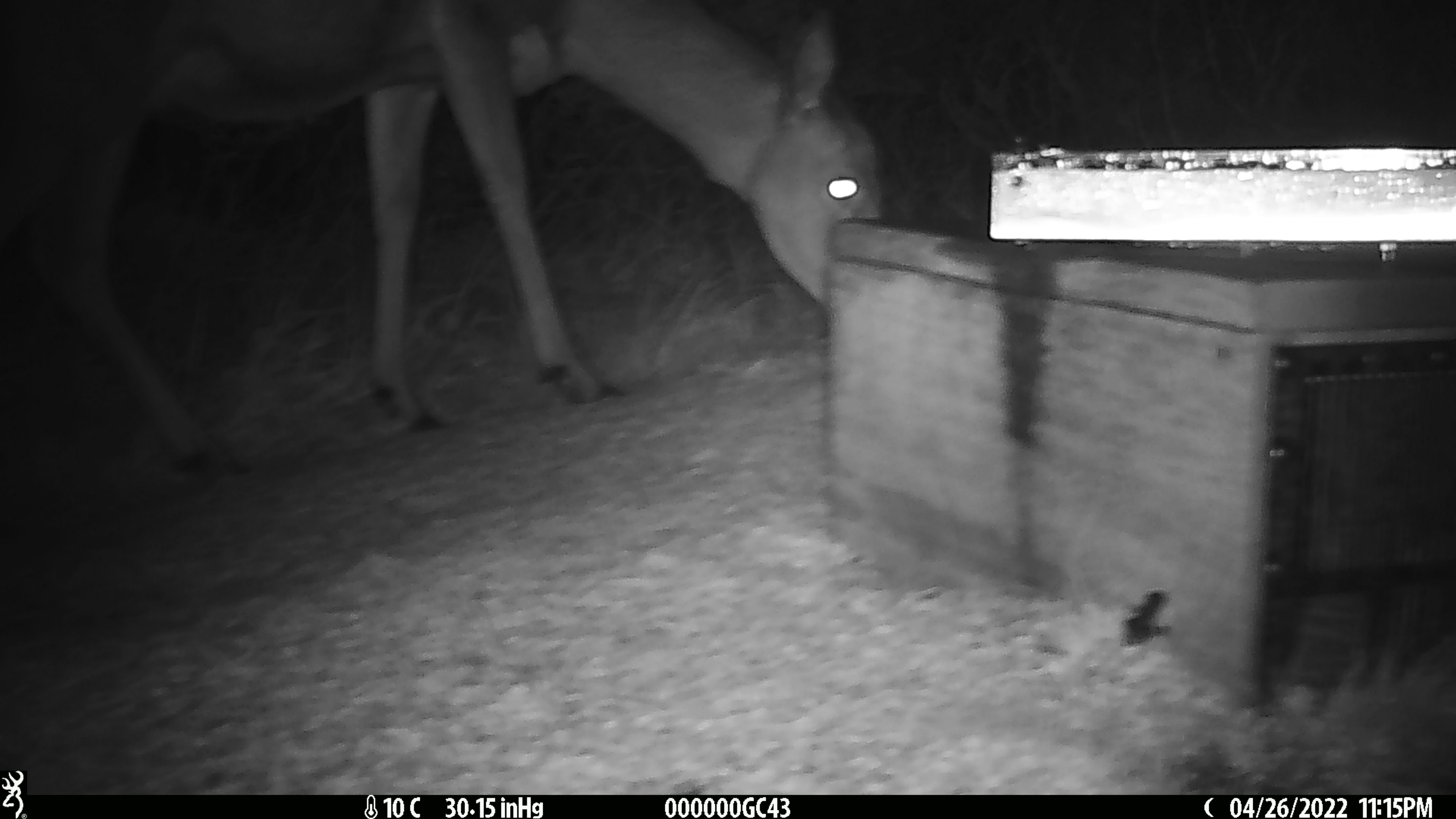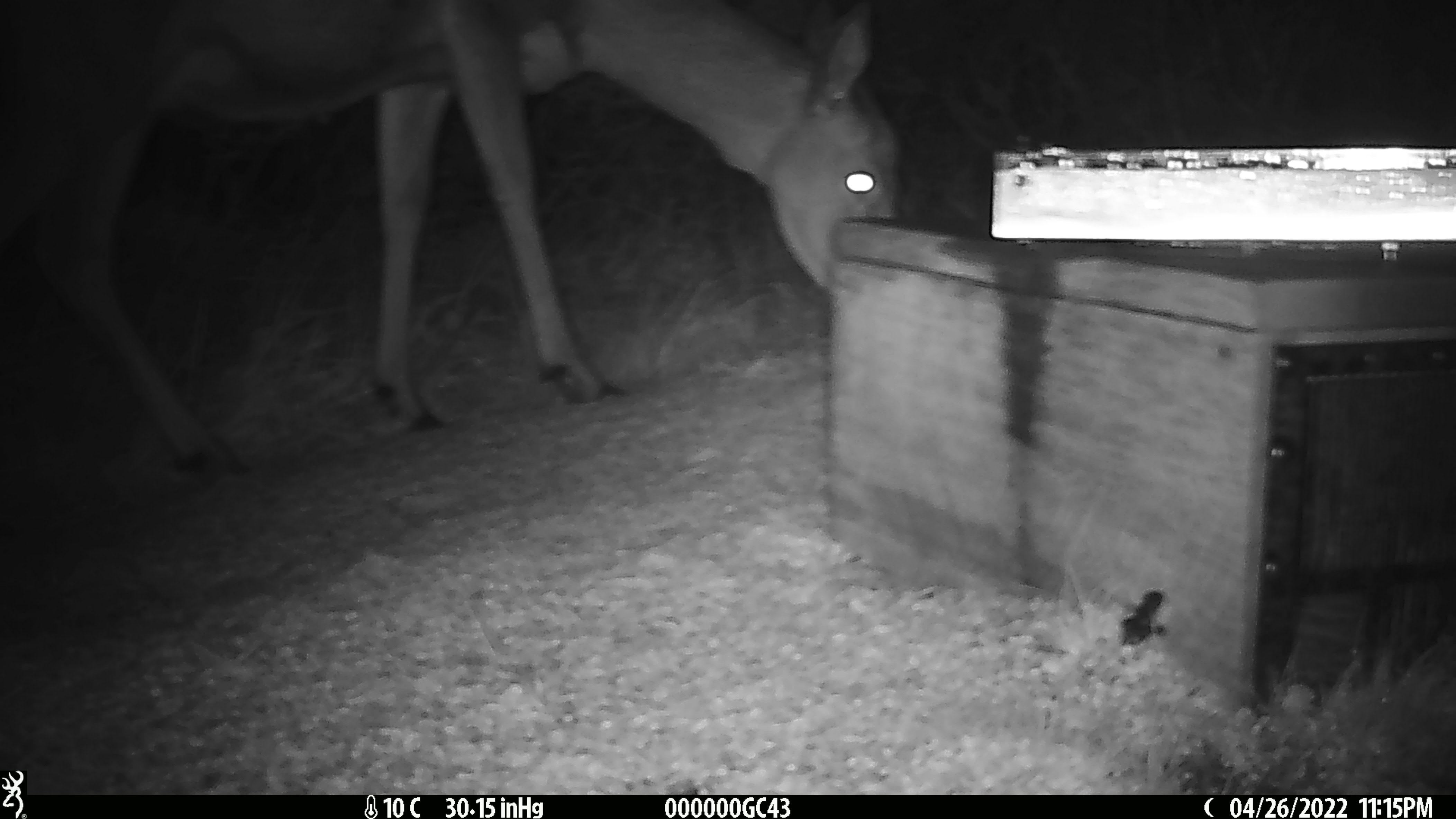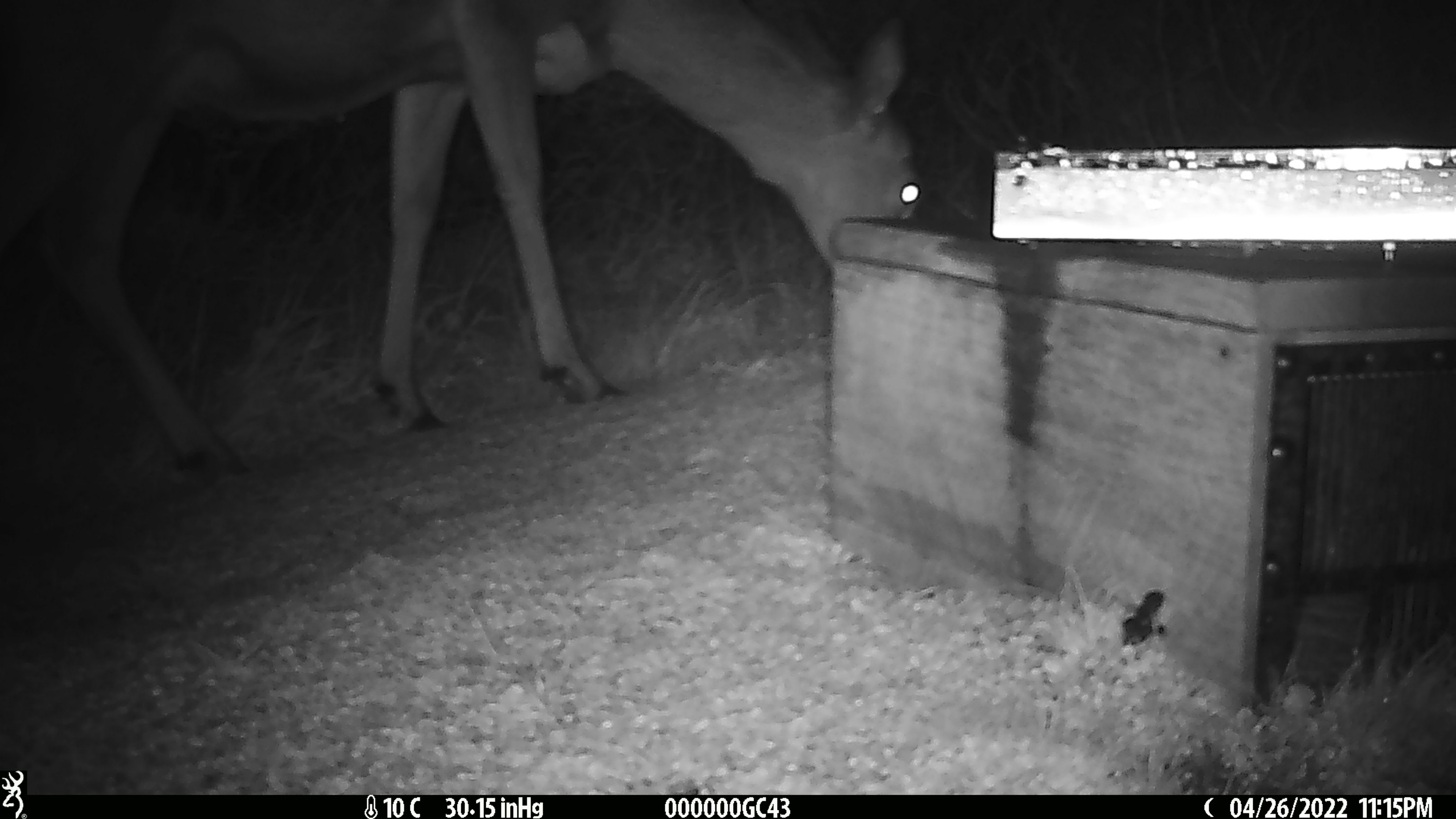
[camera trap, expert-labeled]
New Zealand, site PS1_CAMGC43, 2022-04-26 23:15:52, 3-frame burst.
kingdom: Animalia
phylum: Chordata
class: Mammalia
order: Artiodactyla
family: Cervidae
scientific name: Cervidae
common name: deer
Deer (Cervidae).